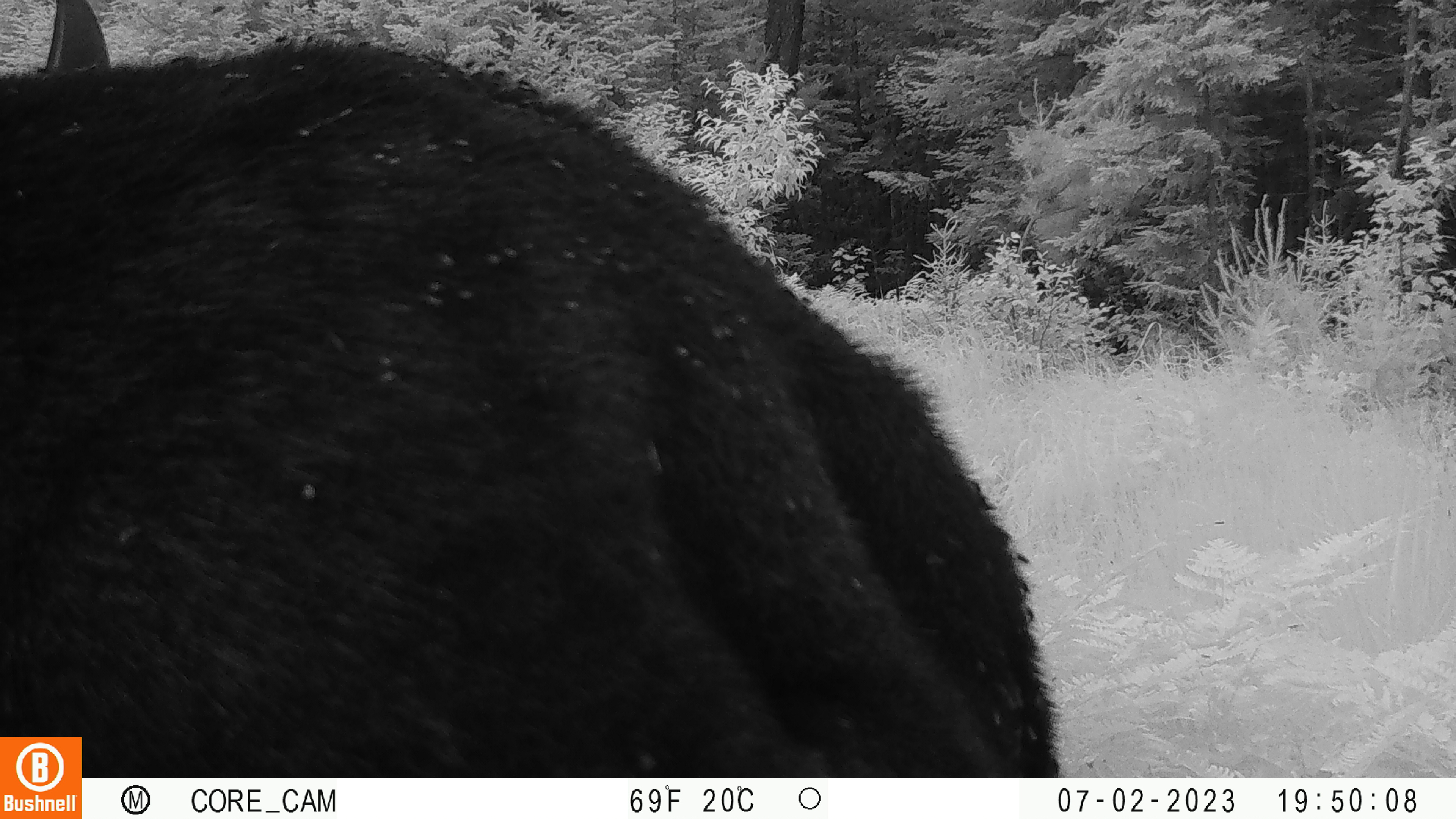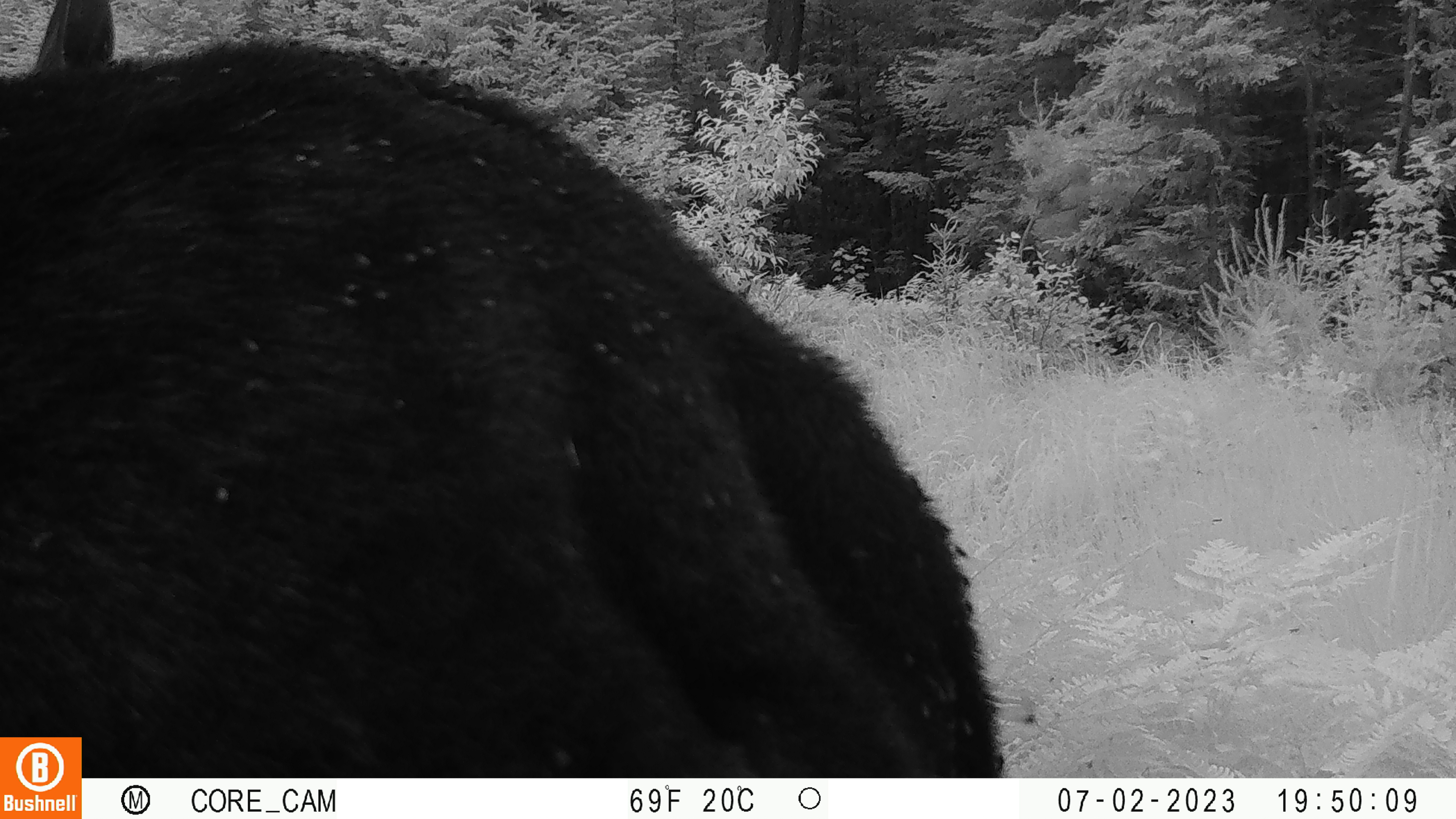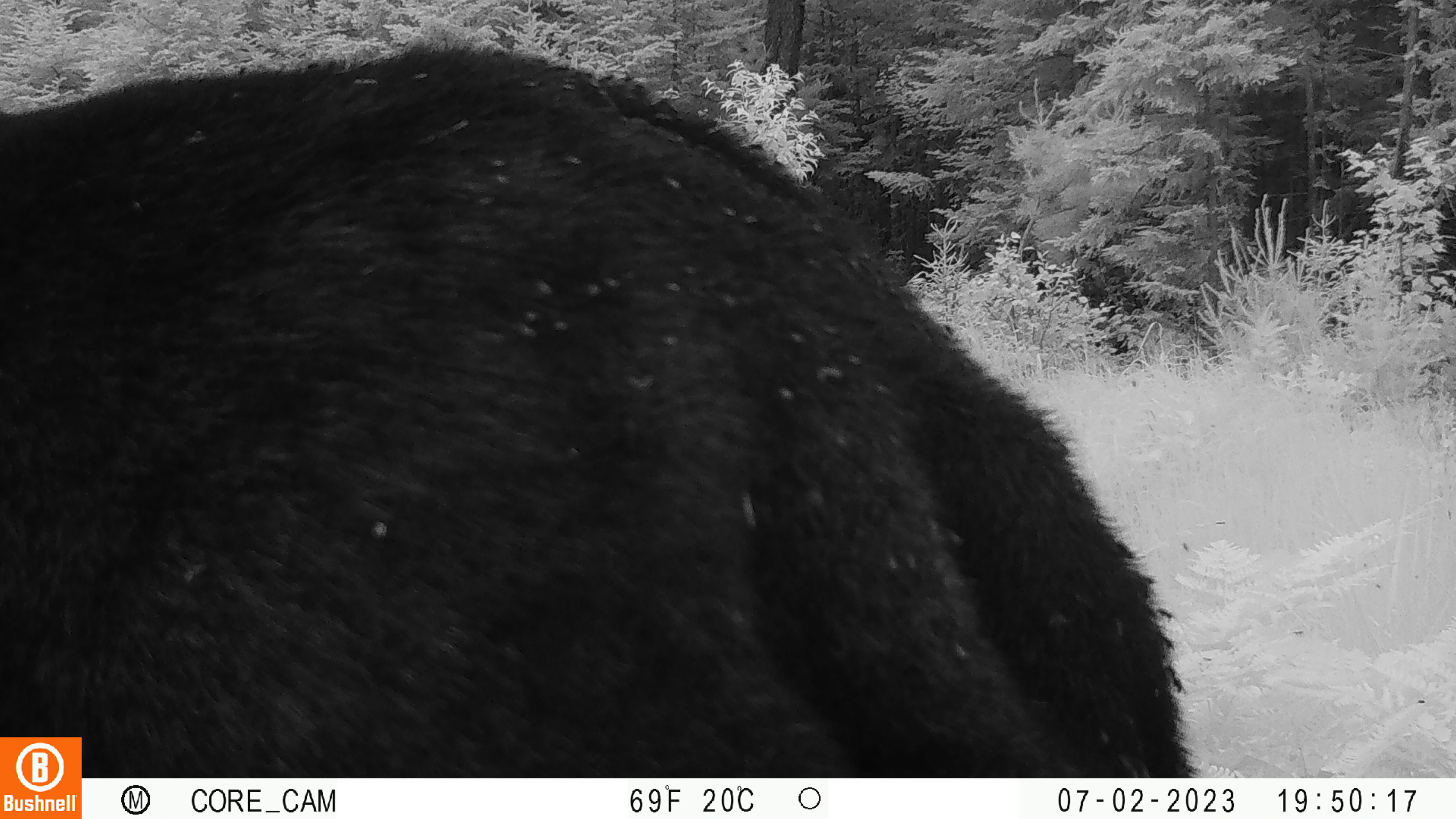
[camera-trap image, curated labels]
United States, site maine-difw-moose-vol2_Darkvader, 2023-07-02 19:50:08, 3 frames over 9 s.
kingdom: Animalia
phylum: Chordata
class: Mammalia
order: Artiodactyla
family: Cervidae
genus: Alces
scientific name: Alces alces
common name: moose